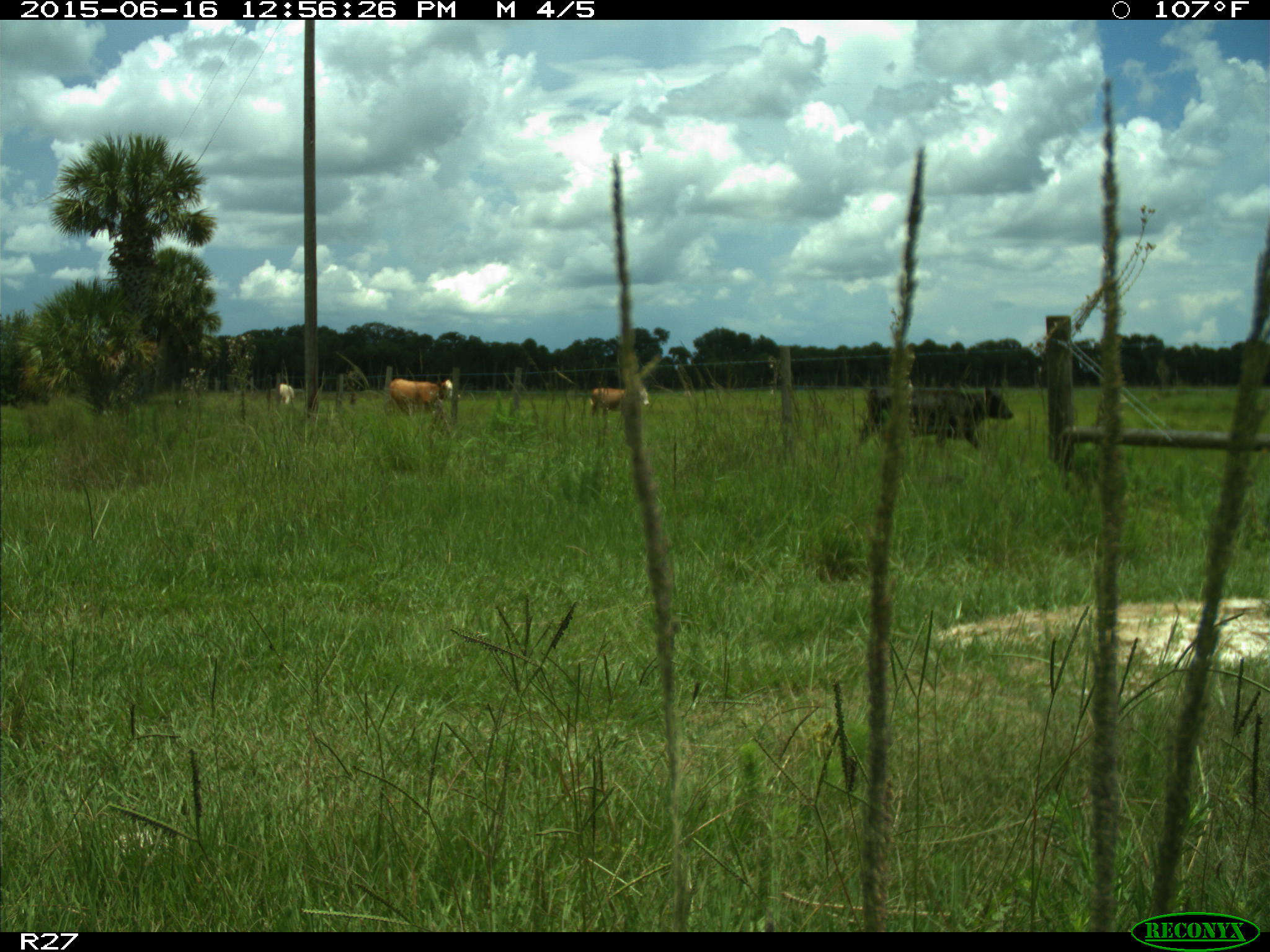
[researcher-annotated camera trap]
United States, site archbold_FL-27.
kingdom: Animalia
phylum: Chordata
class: Mammalia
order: Artiodactyla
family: Bovidae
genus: Bos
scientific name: Bos taurus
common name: domestic cow